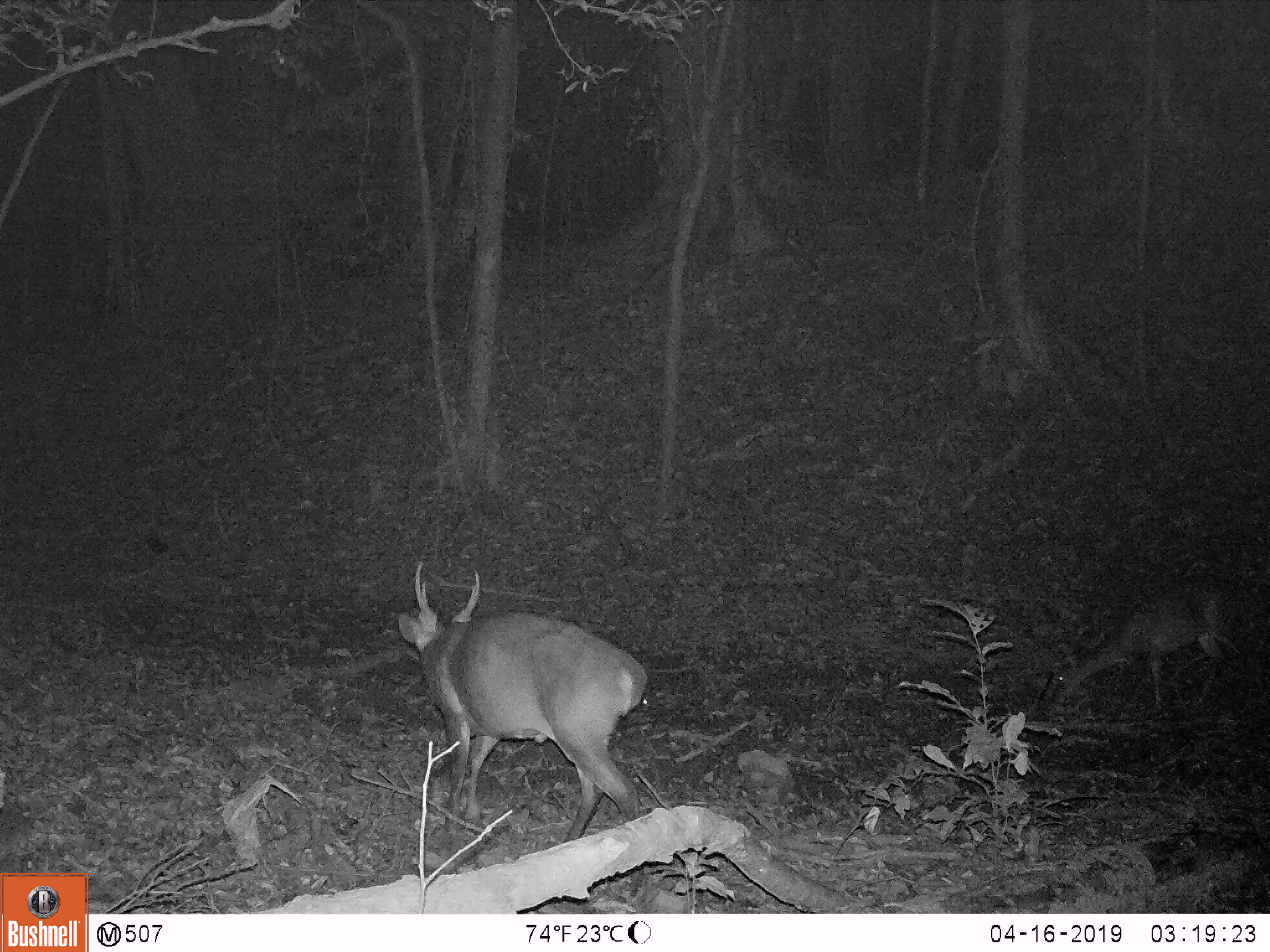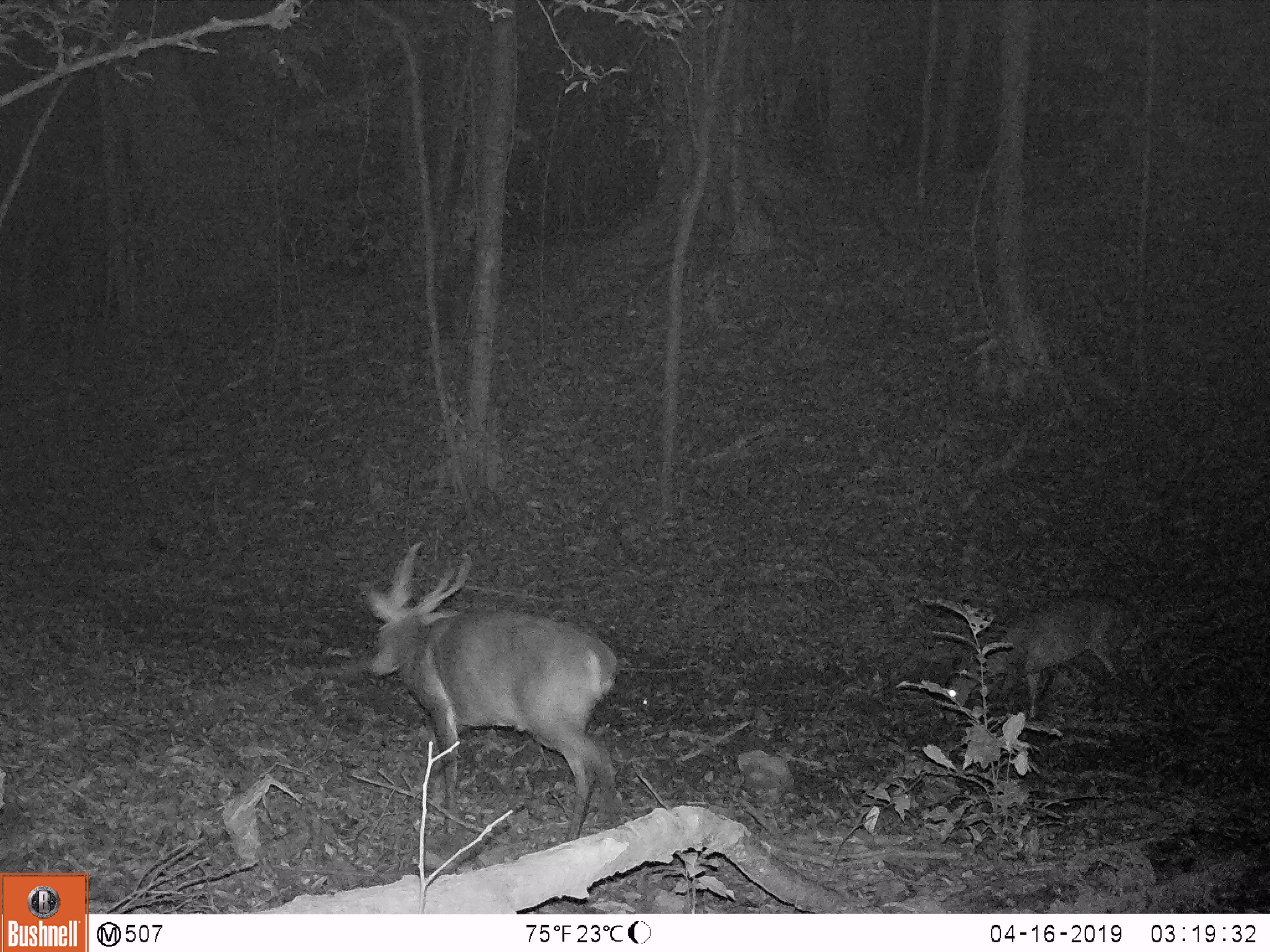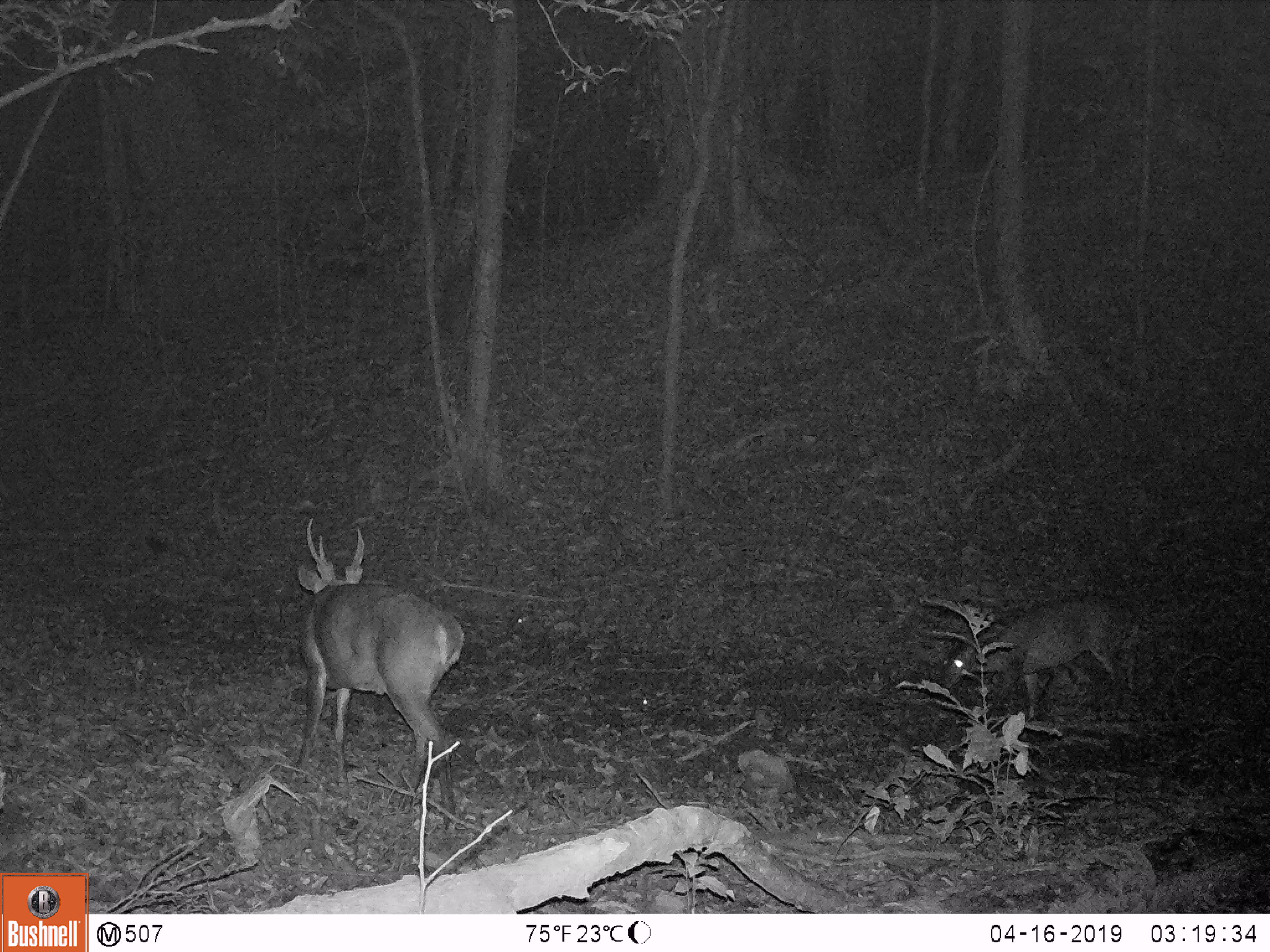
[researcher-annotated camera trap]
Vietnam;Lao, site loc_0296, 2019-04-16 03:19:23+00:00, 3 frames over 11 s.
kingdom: Animalia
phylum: Chordata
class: Mammalia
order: Artiodactyla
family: Cervidae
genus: Muntiacus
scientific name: Muntiacus vuquangensis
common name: large-antlered muntjac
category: large antlered muntjac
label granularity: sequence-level